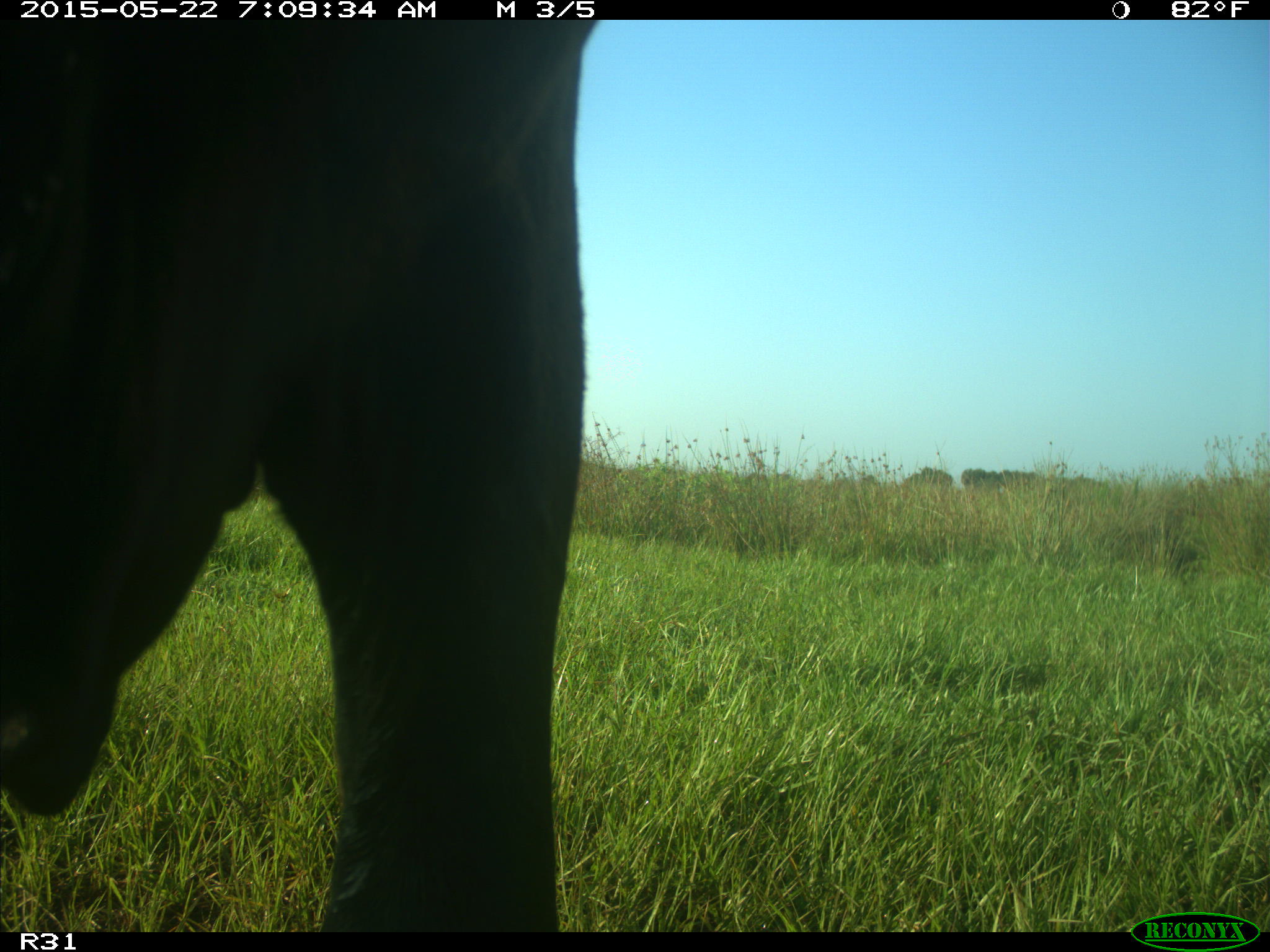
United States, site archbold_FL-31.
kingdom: Animalia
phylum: Chordata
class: Mammalia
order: Artiodactyla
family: Bovidae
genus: Bos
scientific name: Bos taurus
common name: domestic cow